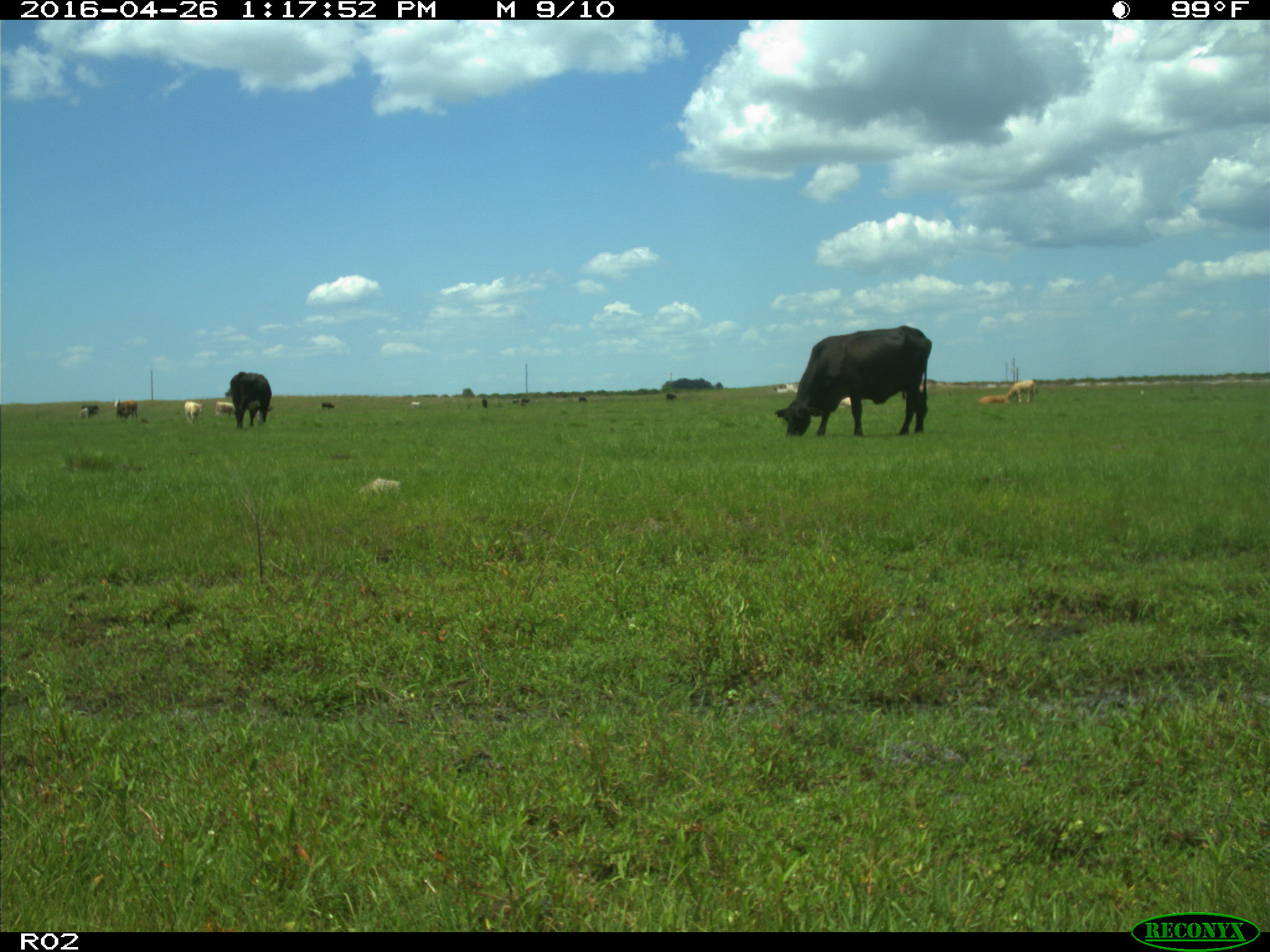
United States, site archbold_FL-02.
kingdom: Animalia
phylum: Chordata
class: Mammalia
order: Artiodactyla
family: Bovidae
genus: Bos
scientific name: Bos taurus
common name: domestic cow